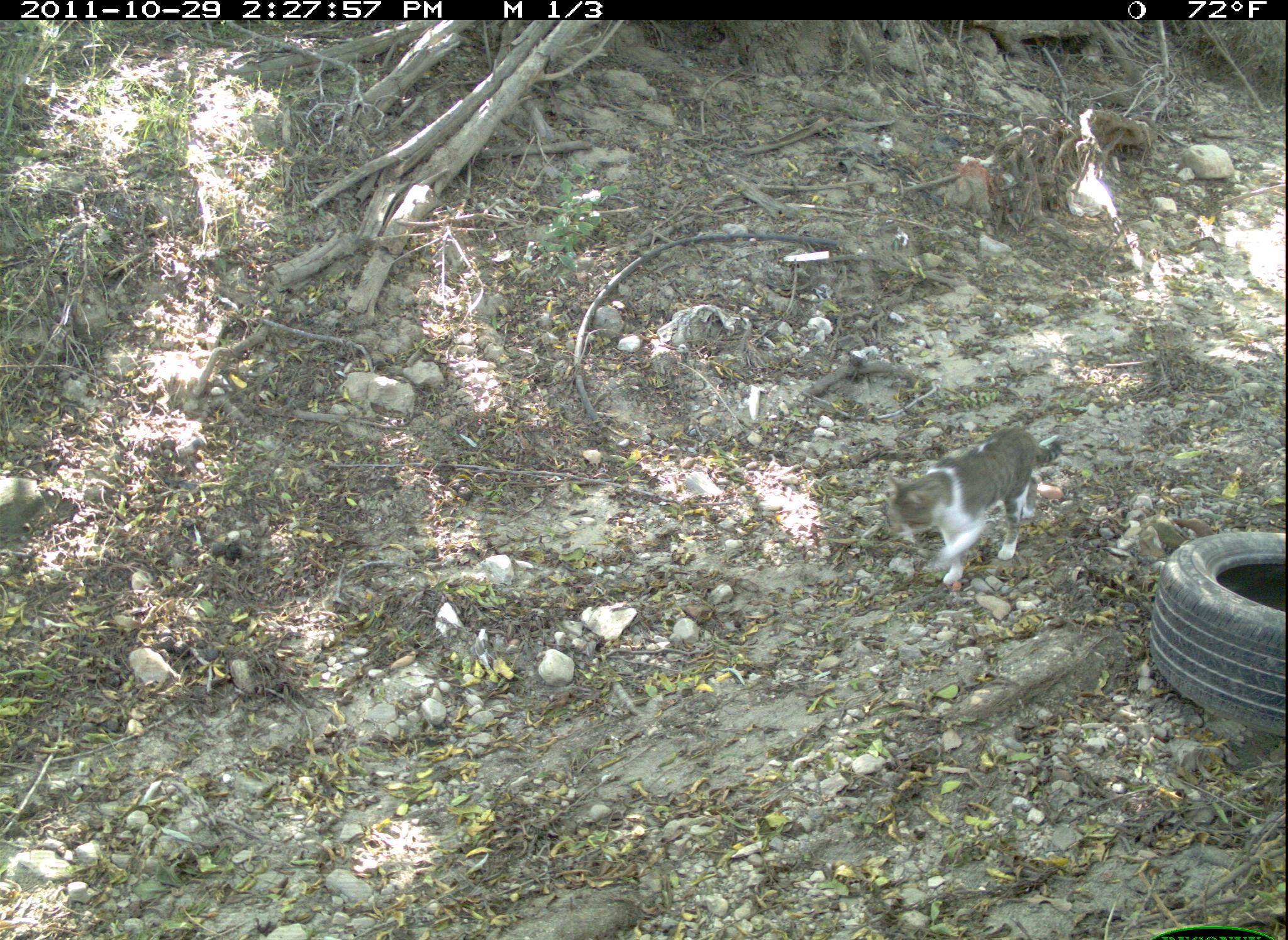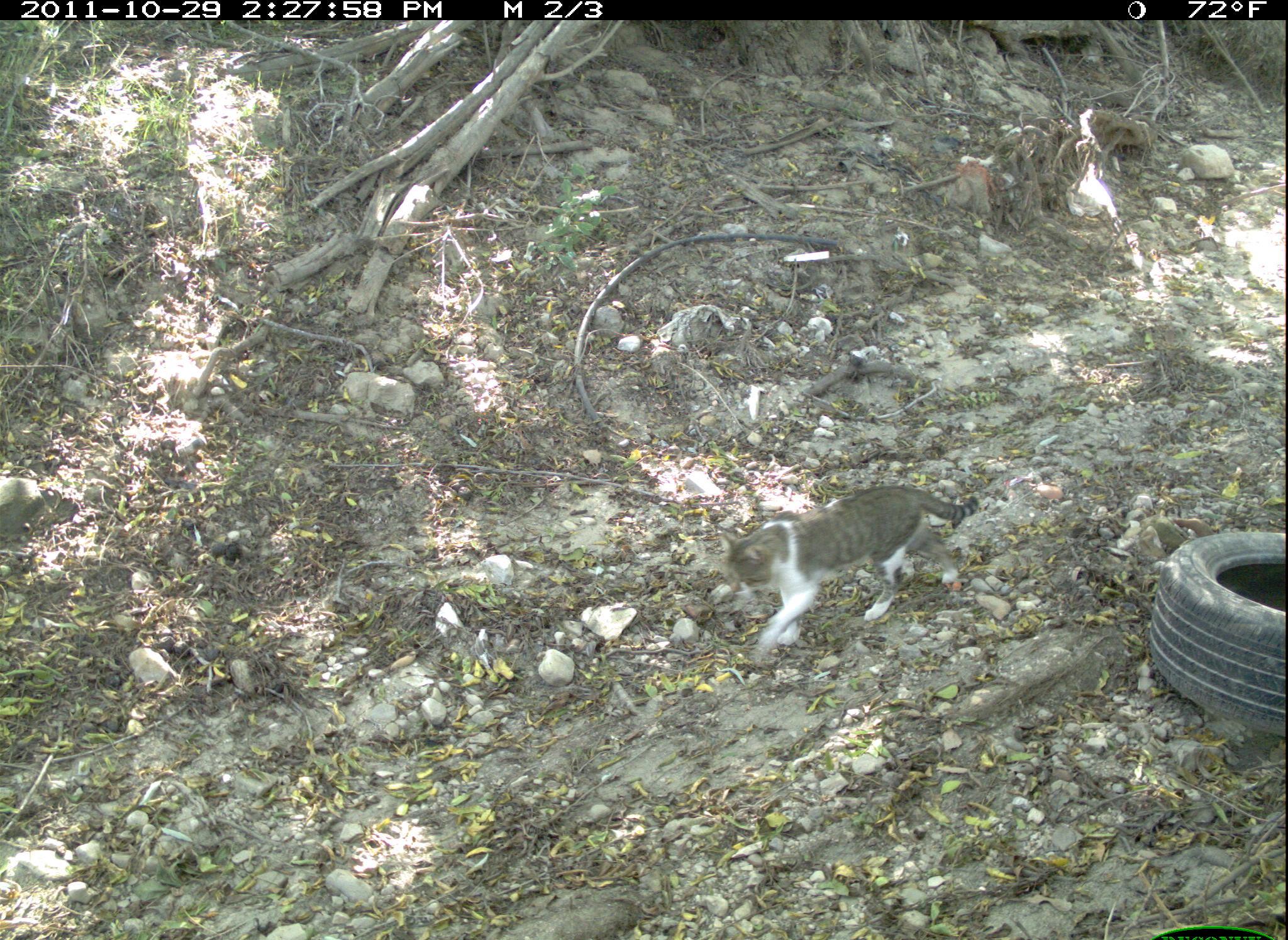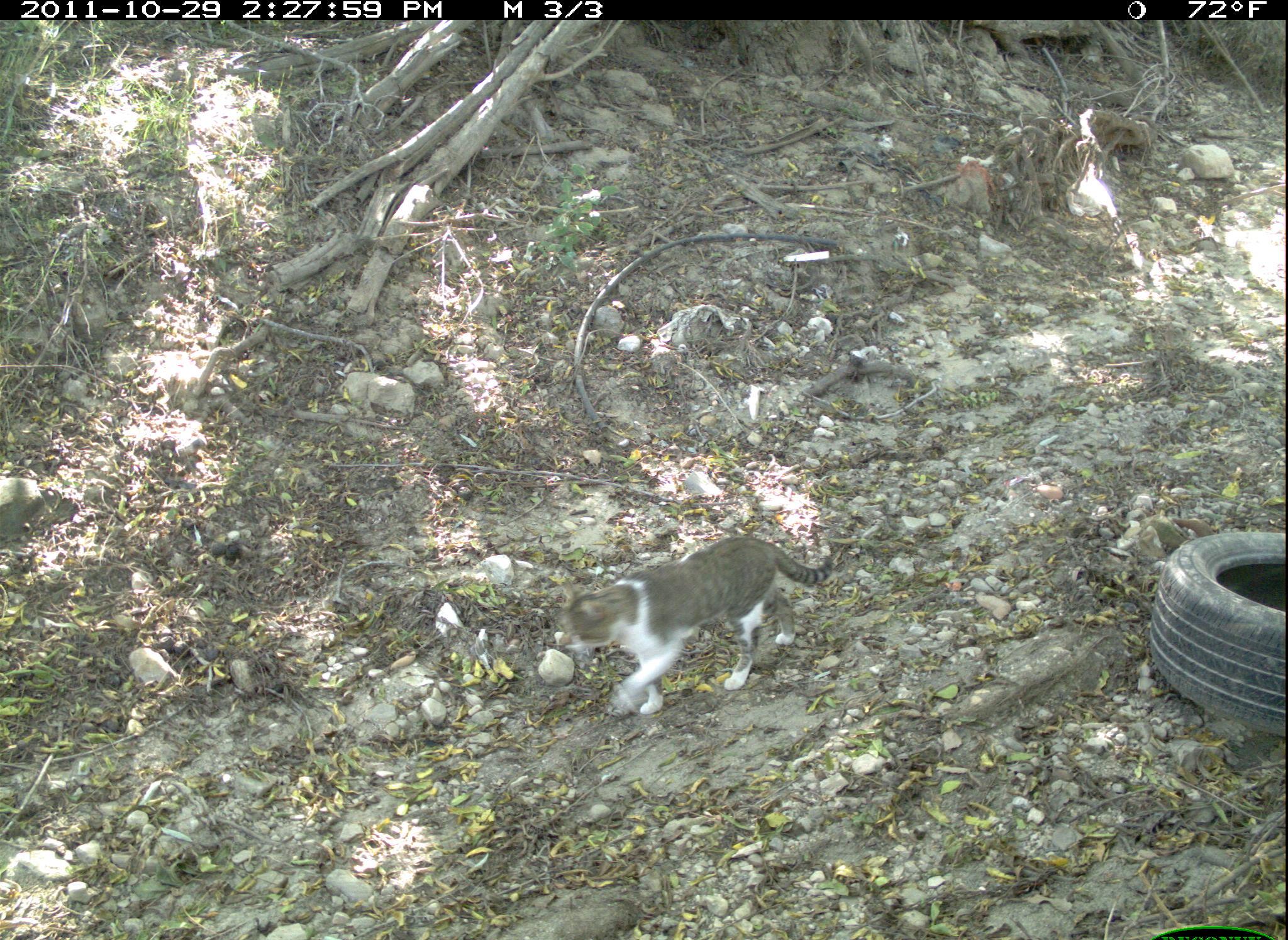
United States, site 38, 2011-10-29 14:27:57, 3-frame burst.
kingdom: Animalia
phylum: Chordata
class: Mammalia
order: Carnivora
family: Felidae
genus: Felis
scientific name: Felis catus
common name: cat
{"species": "cat (Felis catus)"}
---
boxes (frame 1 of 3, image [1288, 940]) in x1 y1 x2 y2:
cat: 811 366 1079 646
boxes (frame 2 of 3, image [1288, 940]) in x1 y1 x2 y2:
cat: 697 449 1016 689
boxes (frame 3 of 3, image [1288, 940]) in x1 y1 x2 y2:
cat: 514 504 886 760